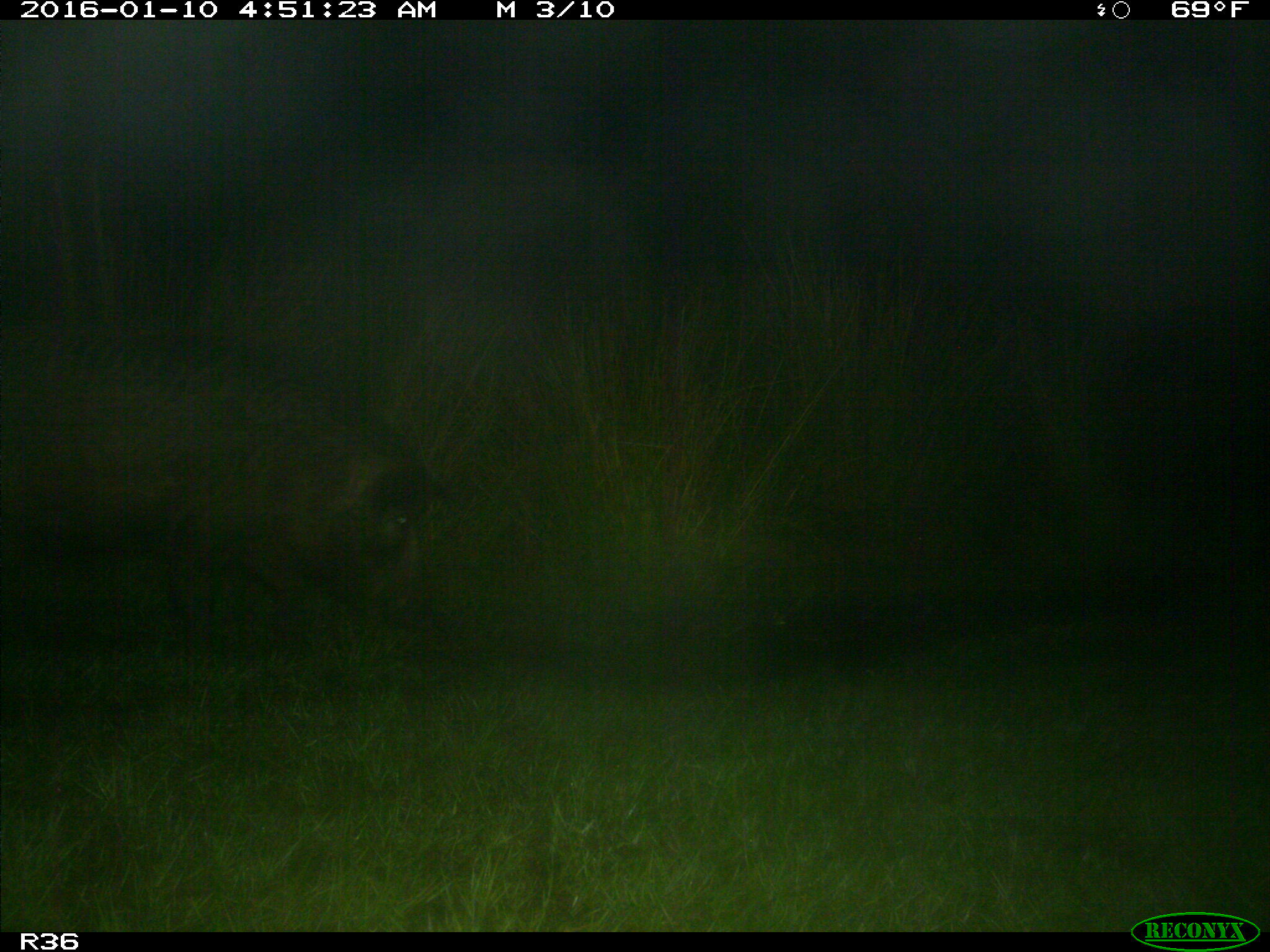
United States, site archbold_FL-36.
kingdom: Animalia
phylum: Chordata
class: Mammalia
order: Artiodactyla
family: Suidae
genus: Sus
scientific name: Sus scrofa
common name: wild boar